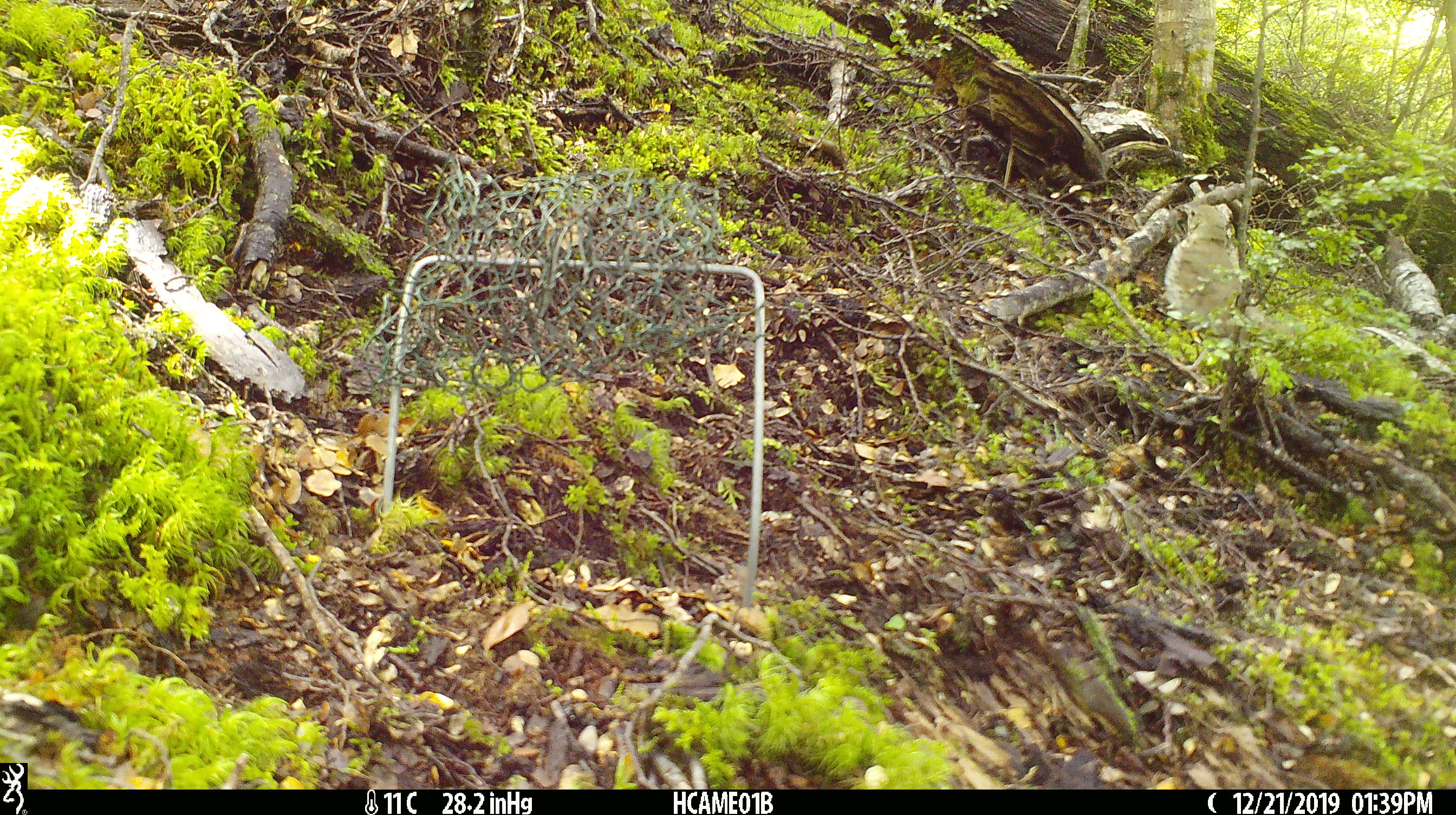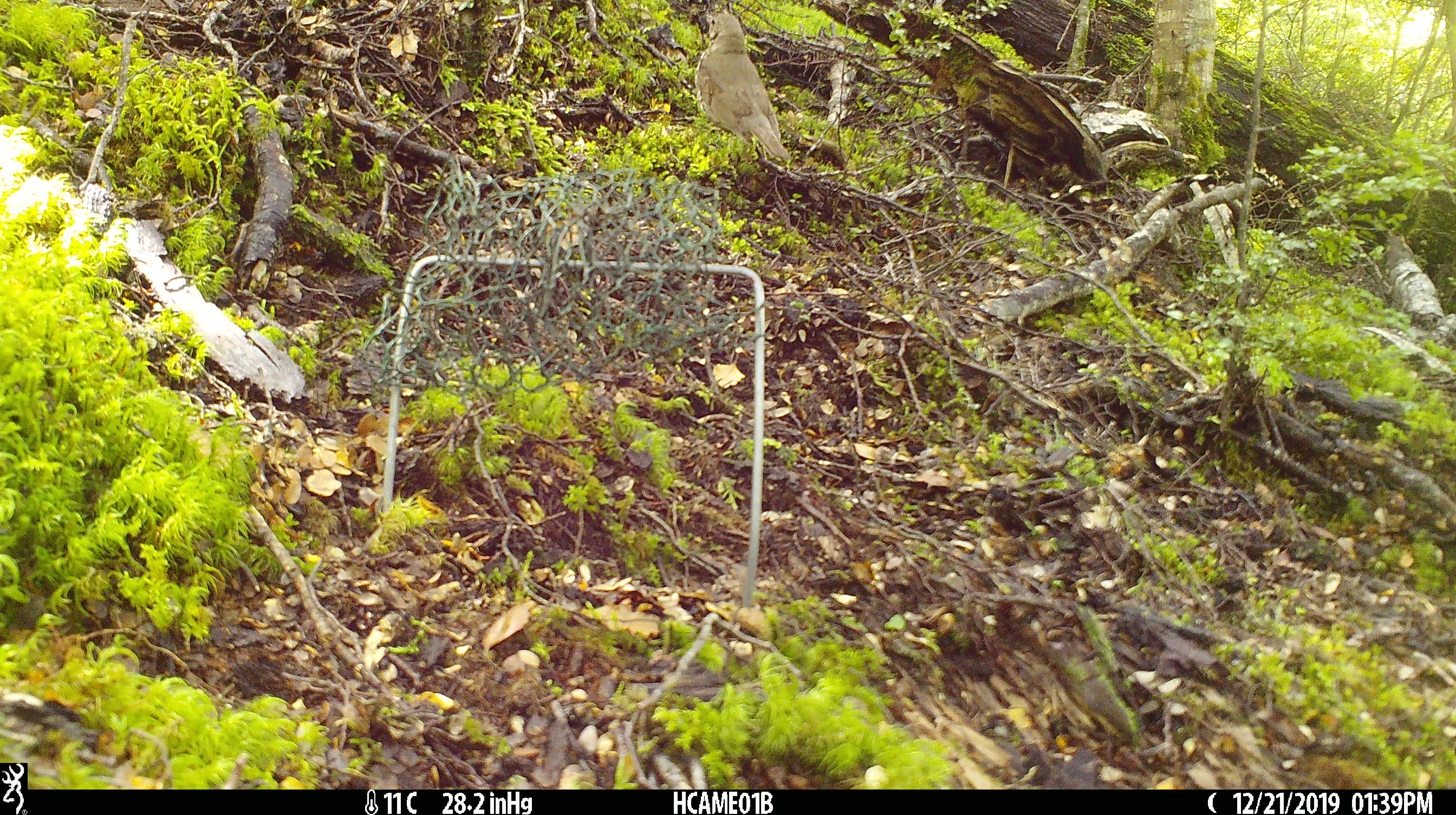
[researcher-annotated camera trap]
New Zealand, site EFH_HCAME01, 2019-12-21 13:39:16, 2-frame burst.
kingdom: Animalia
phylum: Chordata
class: Aves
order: Passeriformes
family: Turdidae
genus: Turdus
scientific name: Turdus philomelos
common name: song thrush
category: thrush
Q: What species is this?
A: Thrush (song thrush) (Turdus philomelos).